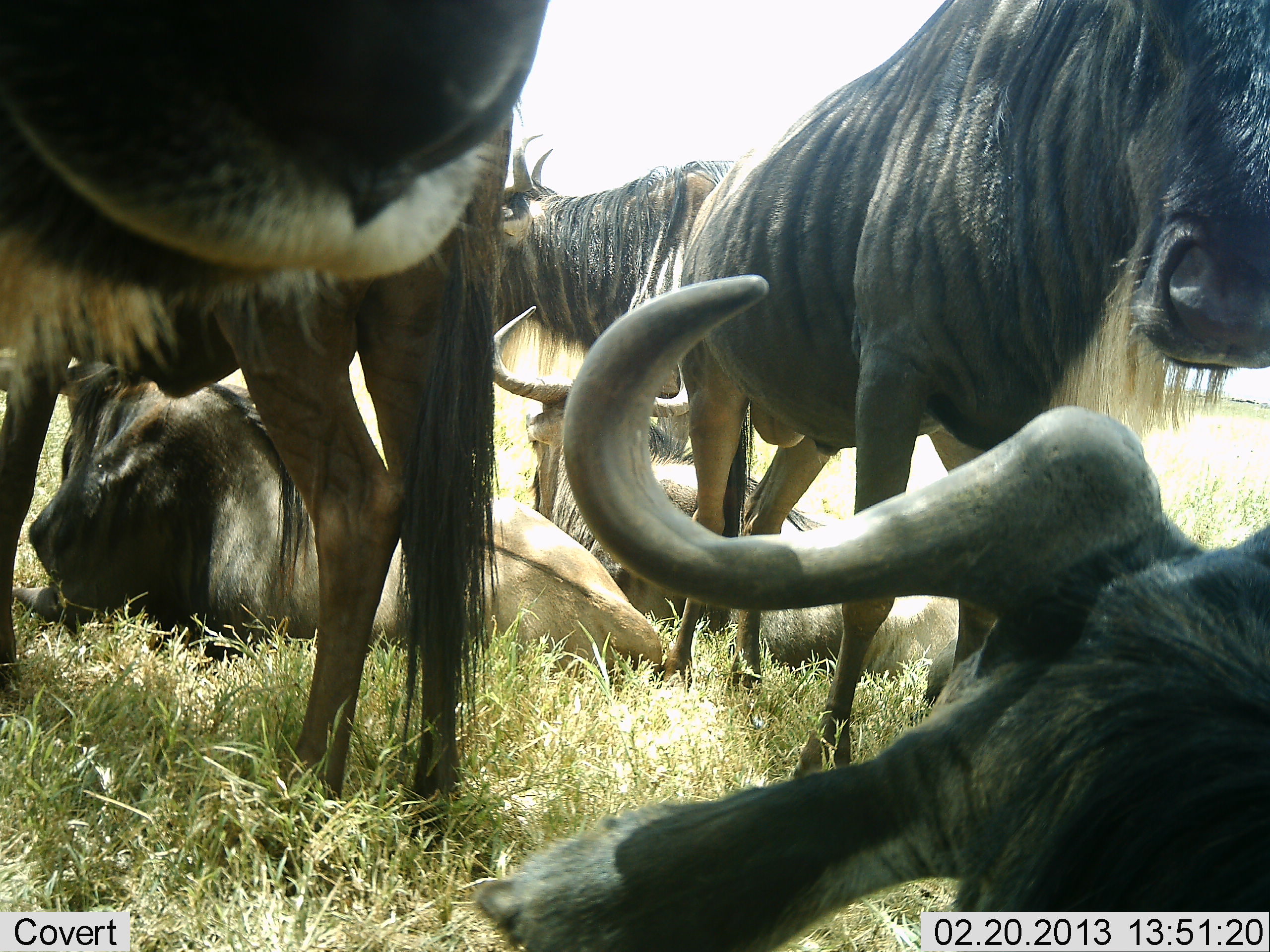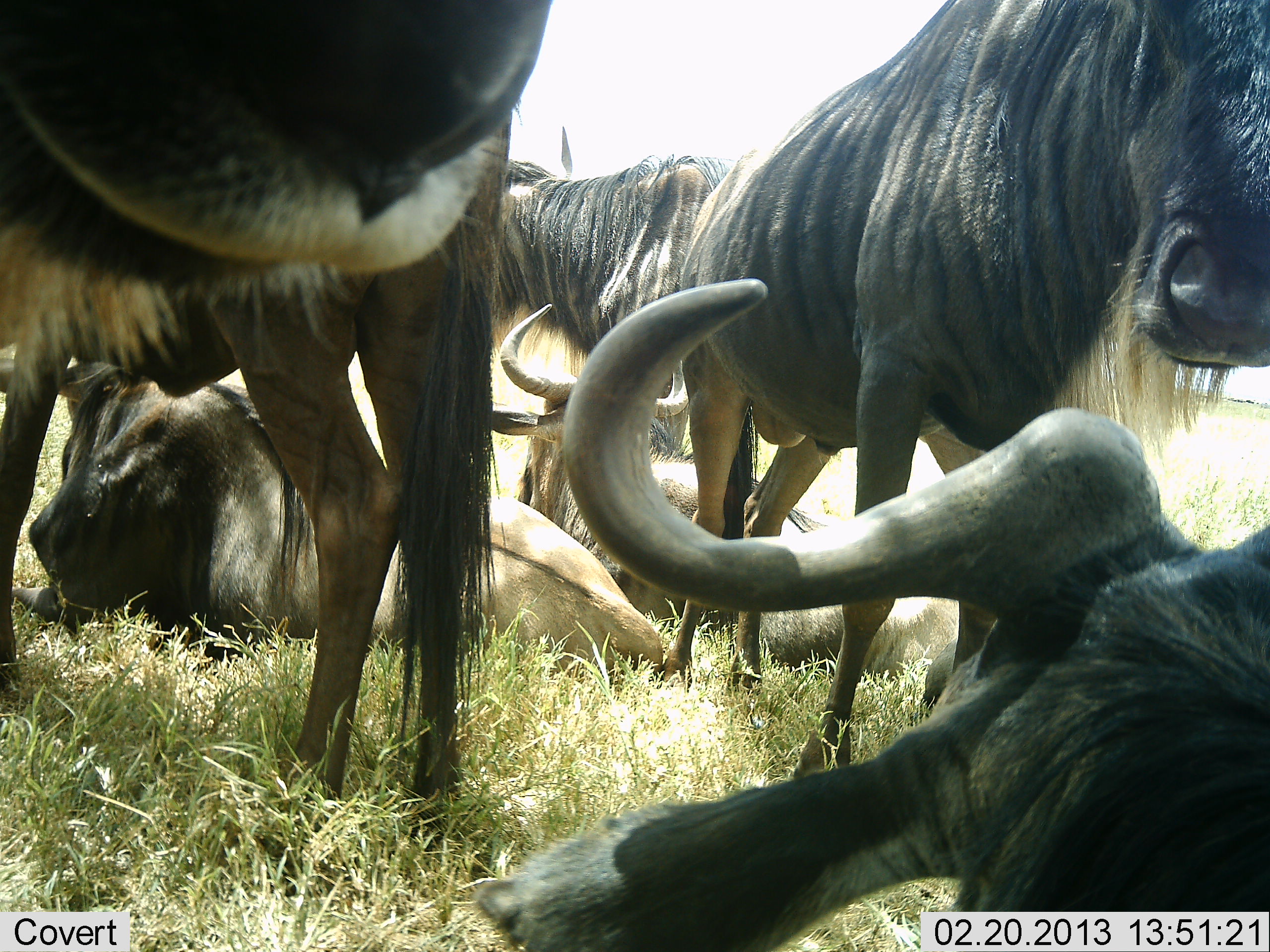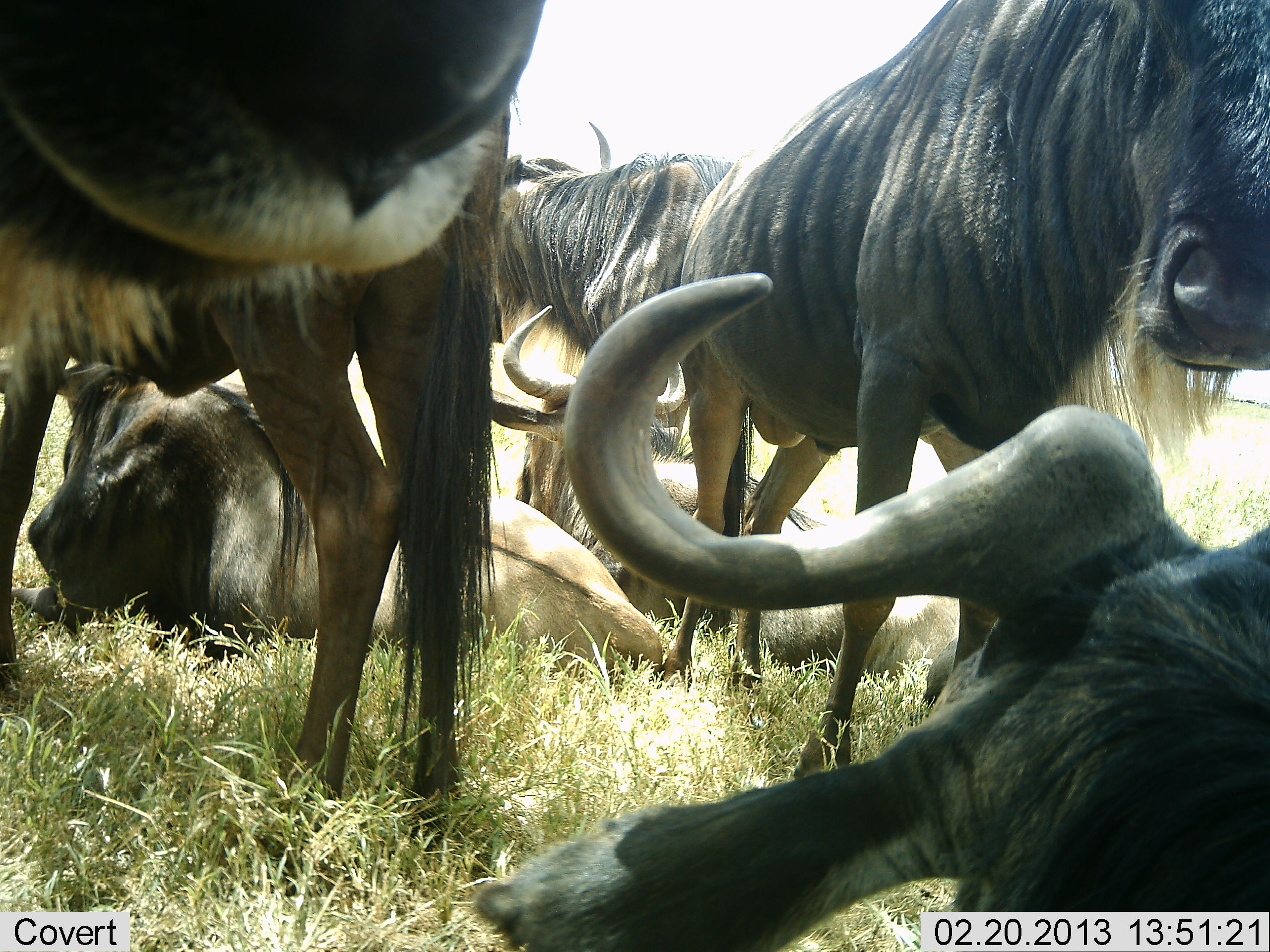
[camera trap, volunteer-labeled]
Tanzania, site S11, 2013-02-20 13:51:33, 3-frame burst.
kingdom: Animalia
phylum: Chordata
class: Mammalia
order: Artiodactyla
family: Bovidae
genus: Connochaetes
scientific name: Connochaetes taurinus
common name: blue wildebeest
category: wildebeest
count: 6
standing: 72%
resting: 100%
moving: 0%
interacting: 12%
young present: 0%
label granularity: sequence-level